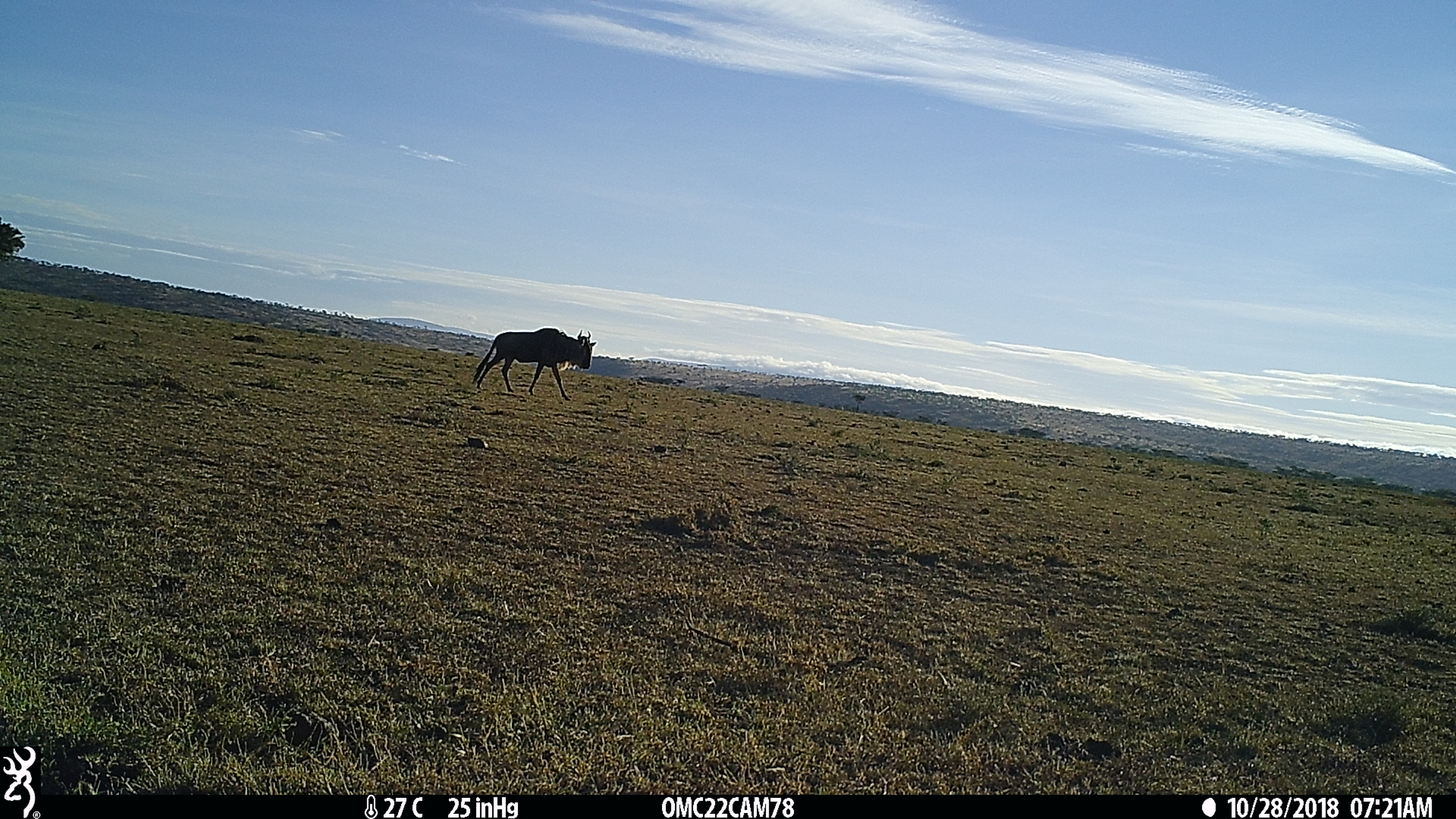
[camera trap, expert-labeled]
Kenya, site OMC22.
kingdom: Animalia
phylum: Chordata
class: Mammalia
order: Artiodactyla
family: Bovidae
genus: Connochaetes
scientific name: Connochaetes taurinus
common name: blue wildebeest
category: wildebeest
Wildebeest (blue wildebeest) (Connochaetes taurinus).